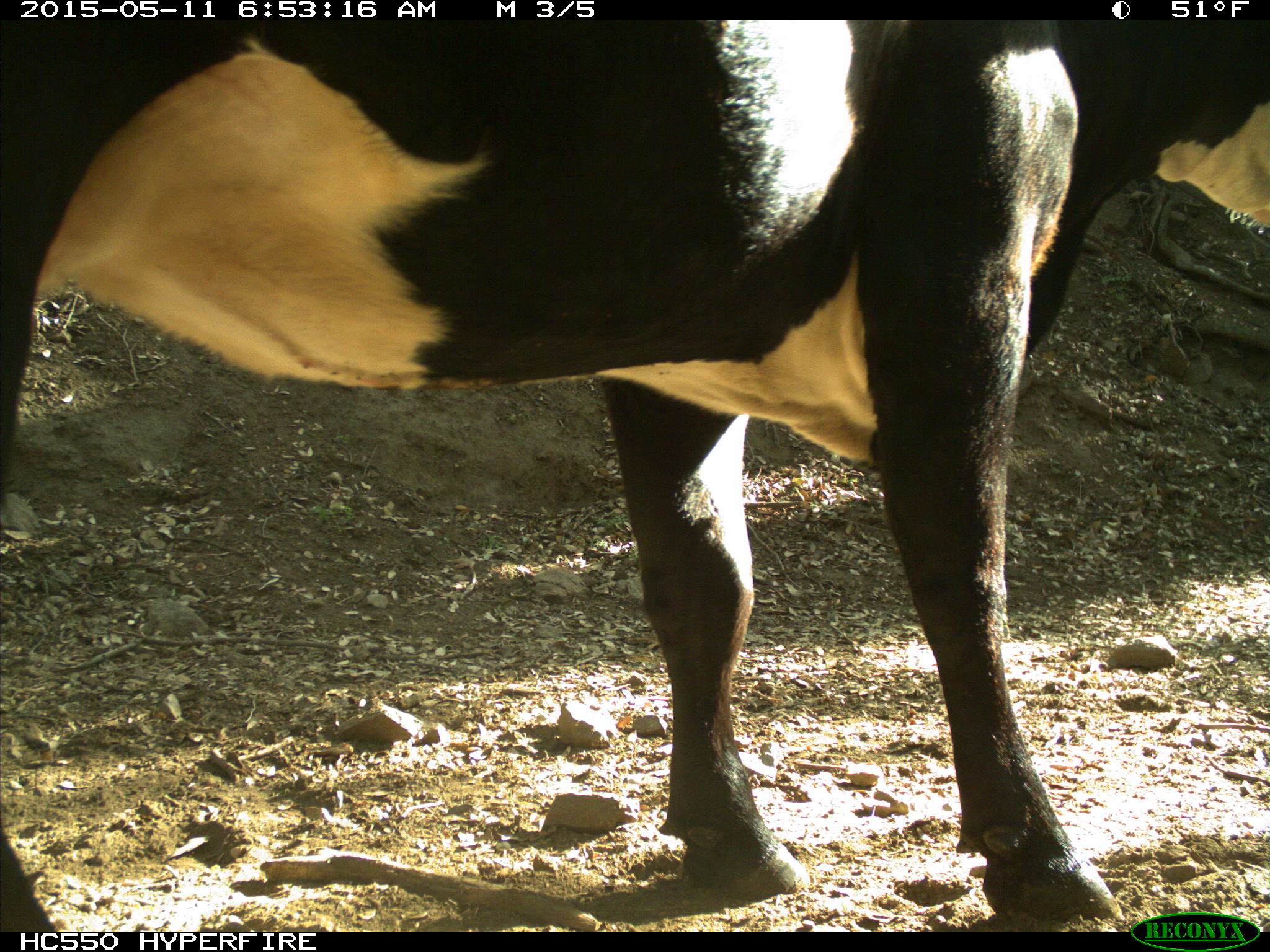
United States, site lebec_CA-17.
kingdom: Animalia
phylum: Chordata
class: Mammalia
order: Artiodactyla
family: Bovidae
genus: Bos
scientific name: Bos taurus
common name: domestic cow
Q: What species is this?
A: Bos taurus (domestic cow).